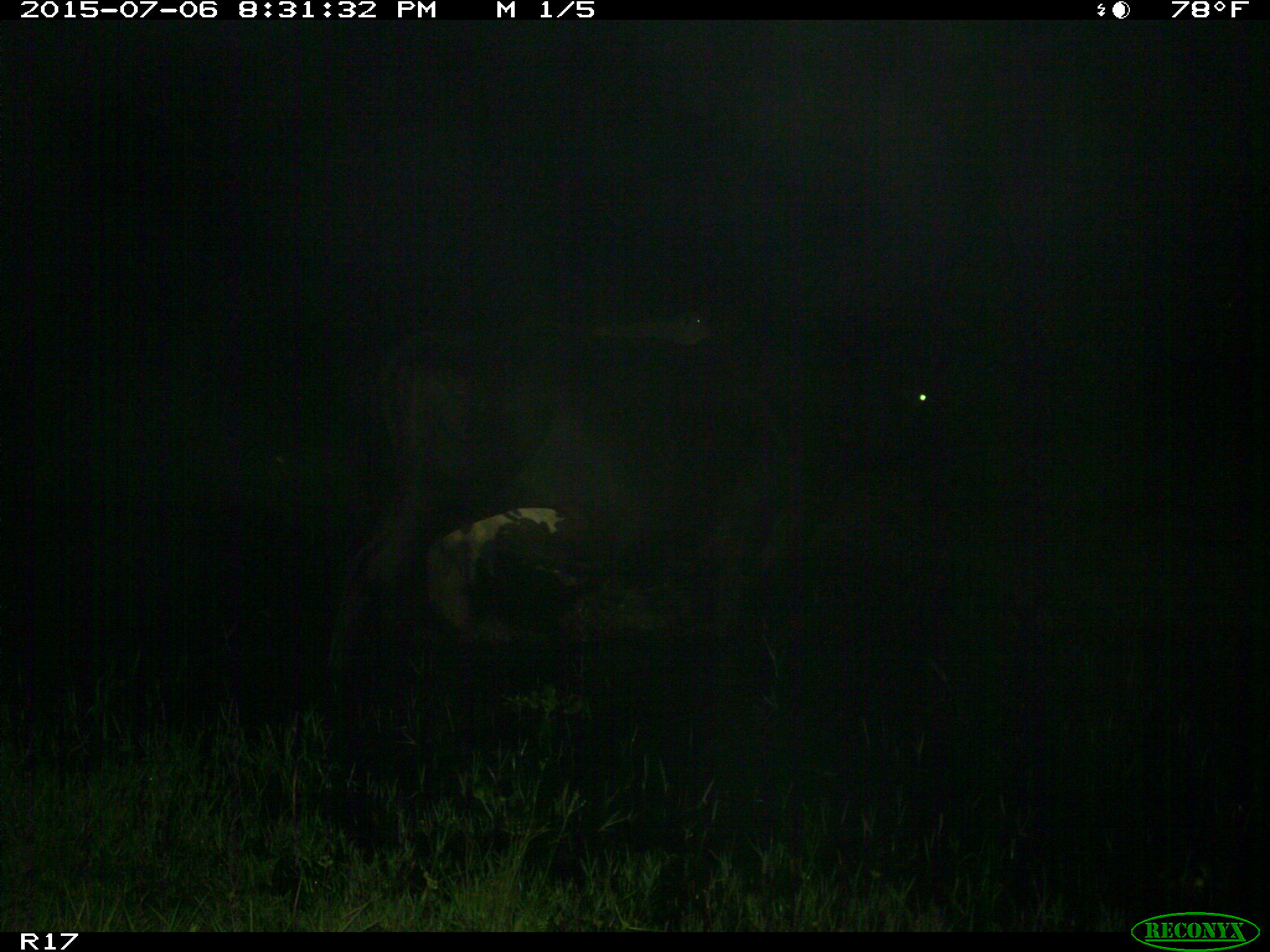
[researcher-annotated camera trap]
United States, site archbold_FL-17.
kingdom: Animalia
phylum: Chordata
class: Mammalia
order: Artiodactyla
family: Bovidae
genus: Bos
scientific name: Bos taurus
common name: domestic cow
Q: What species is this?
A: Bos taurus (domestic cow).